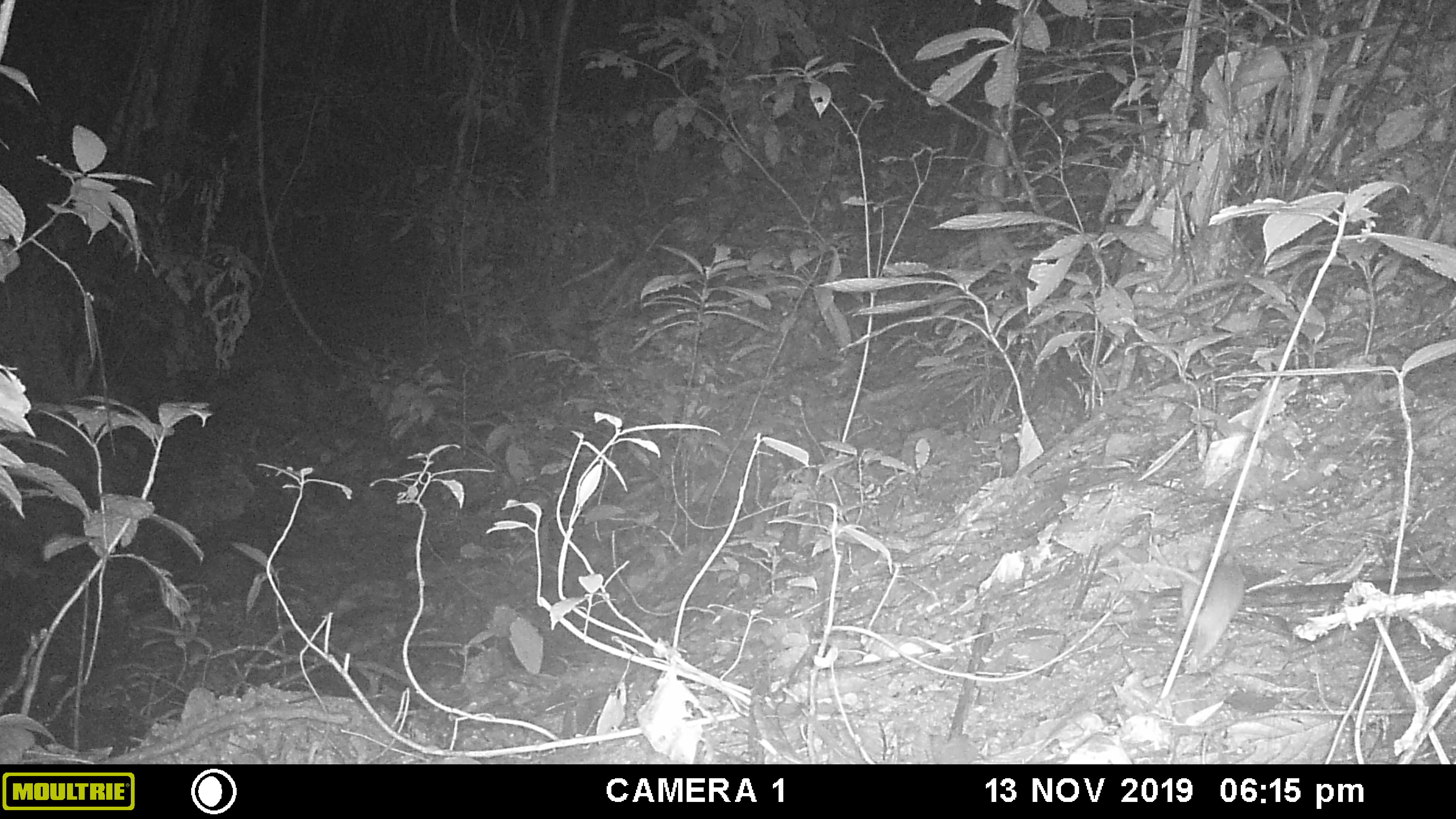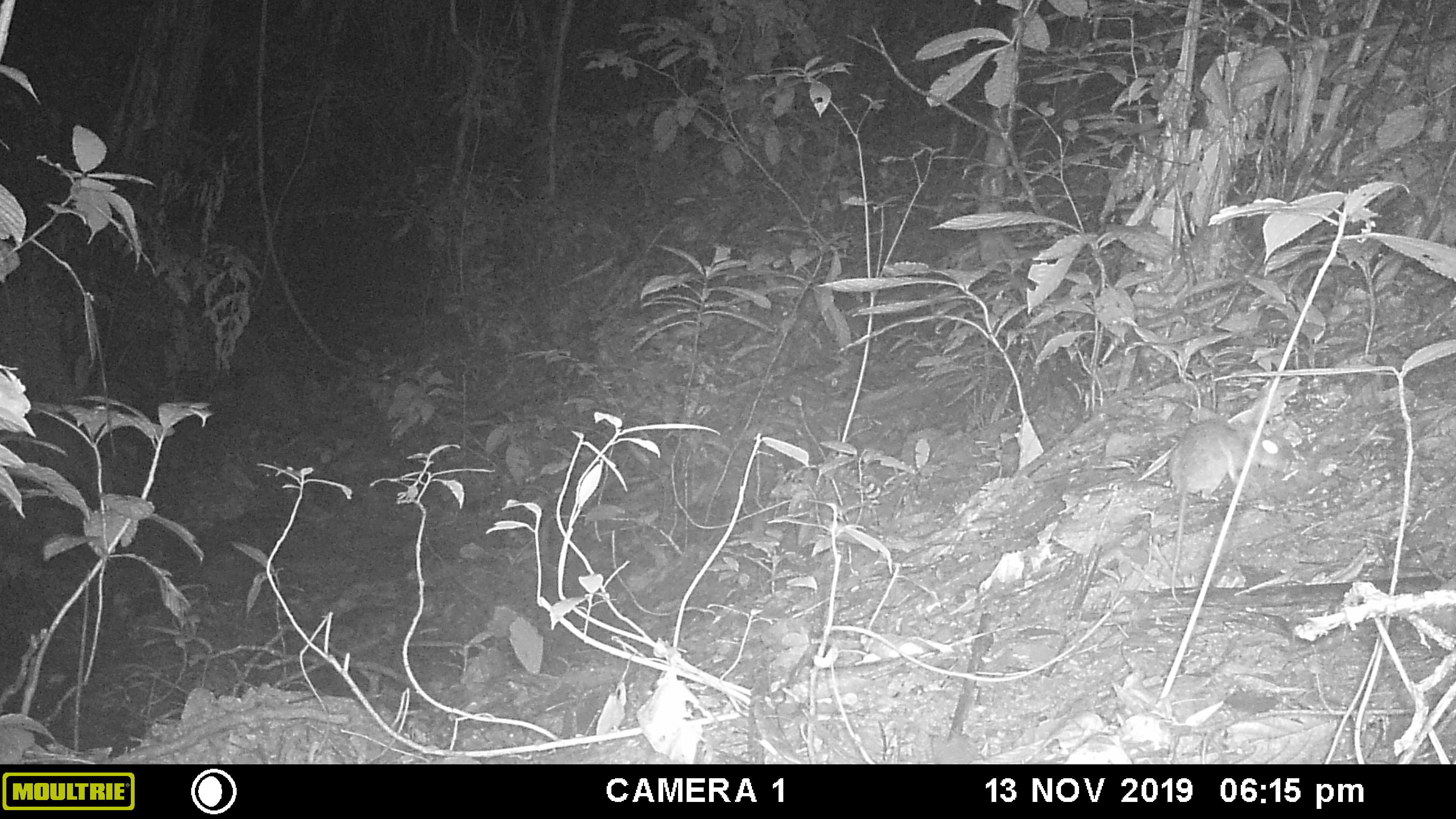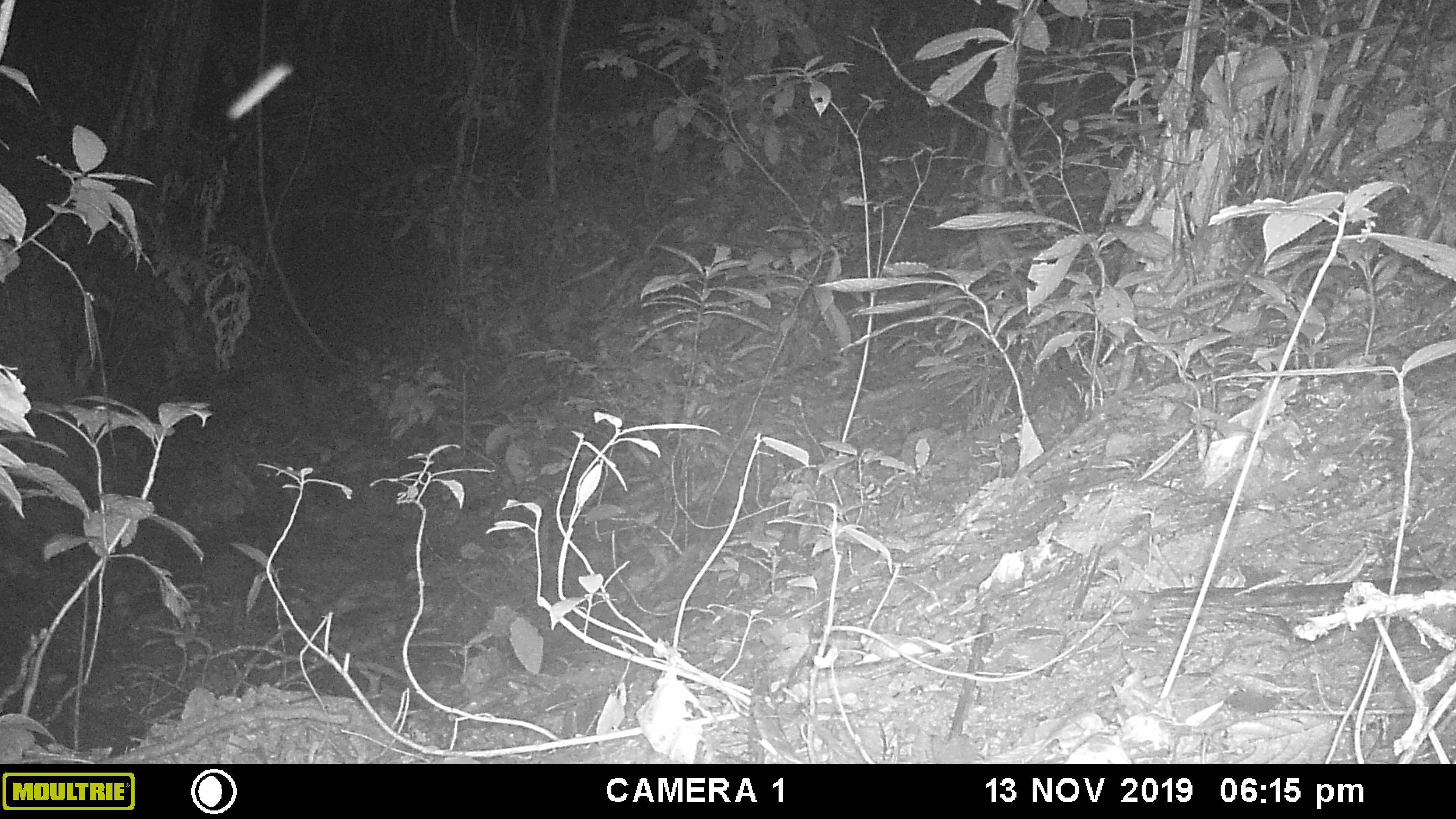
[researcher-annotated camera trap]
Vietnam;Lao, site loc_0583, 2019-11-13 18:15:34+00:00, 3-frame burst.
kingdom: Animalia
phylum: Chordata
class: Mammalia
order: Rodentia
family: Muridae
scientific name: Muridae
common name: old-world mice and rats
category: unidentified murid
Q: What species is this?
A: Unidentified murid (old-world mice and rats) (Muridae).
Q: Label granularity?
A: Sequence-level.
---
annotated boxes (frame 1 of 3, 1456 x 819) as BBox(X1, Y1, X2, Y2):
unidentified murid: BBox(1177, 551, 1244, 671)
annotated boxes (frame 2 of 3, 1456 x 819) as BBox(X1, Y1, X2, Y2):
unidentified murid: BBox(1167, 415, 1298, 606)